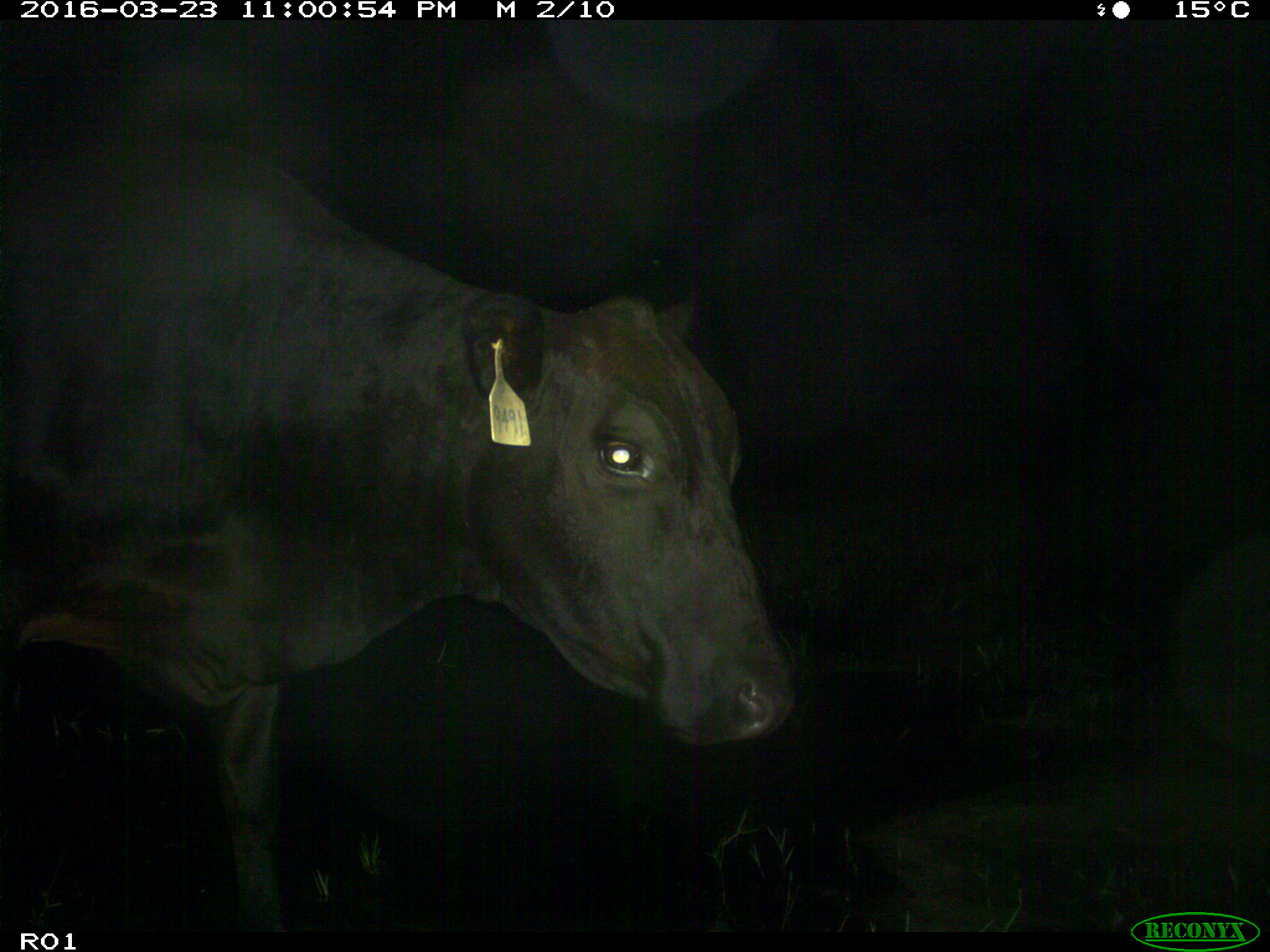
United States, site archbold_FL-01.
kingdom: Animalia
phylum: Chordata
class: Mammalia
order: Artiodactyla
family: Bovidae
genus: Bos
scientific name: Bos taurus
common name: domestic cow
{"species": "Bos taurus (domestic cow)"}